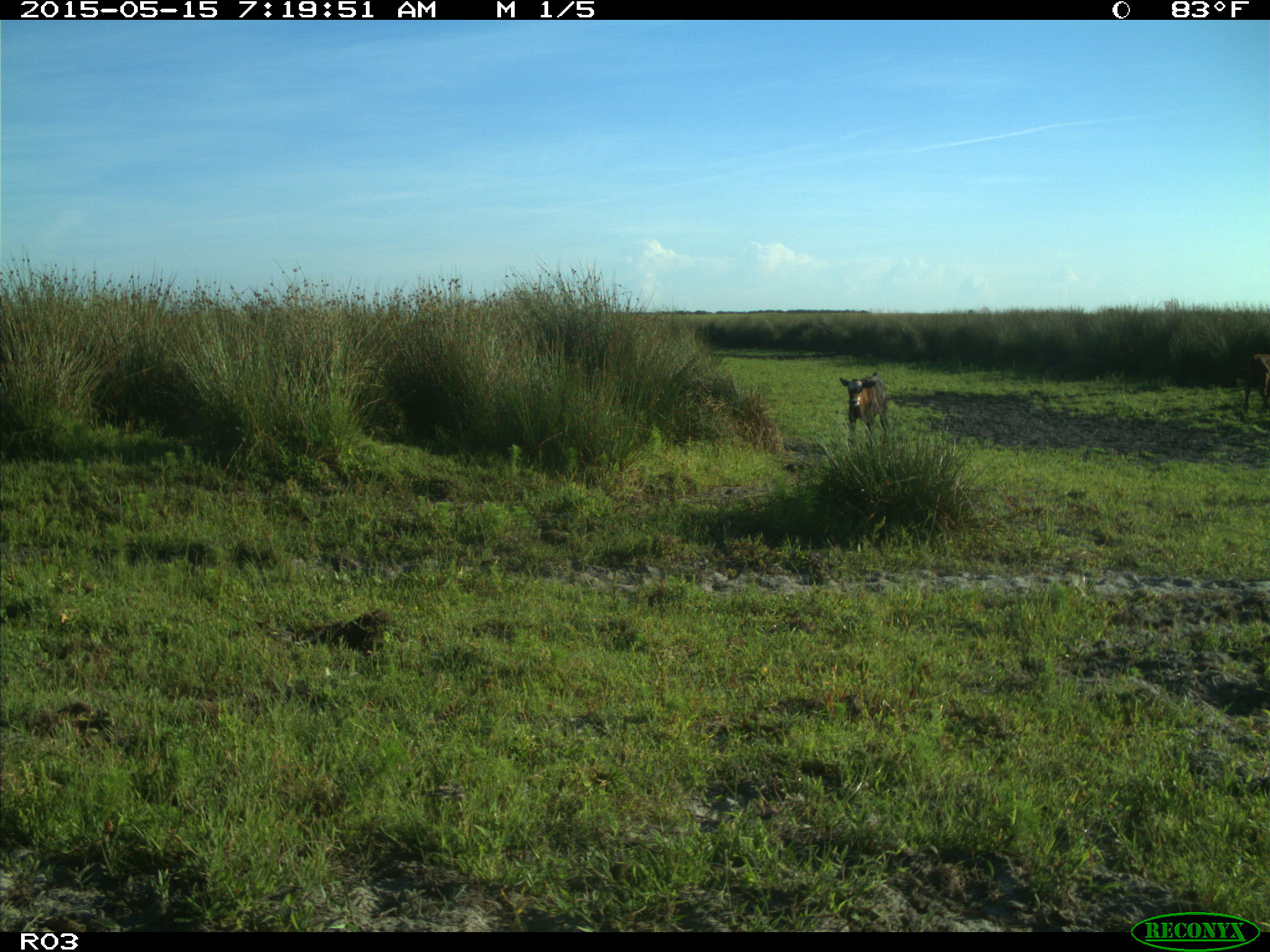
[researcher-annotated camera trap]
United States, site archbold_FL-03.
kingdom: Animalia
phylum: Chordata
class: Mammalia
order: Artiodactyla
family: Bovidae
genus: Bos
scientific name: Bos taurus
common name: domestic cow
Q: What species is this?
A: Bos taurus (domestic cow).